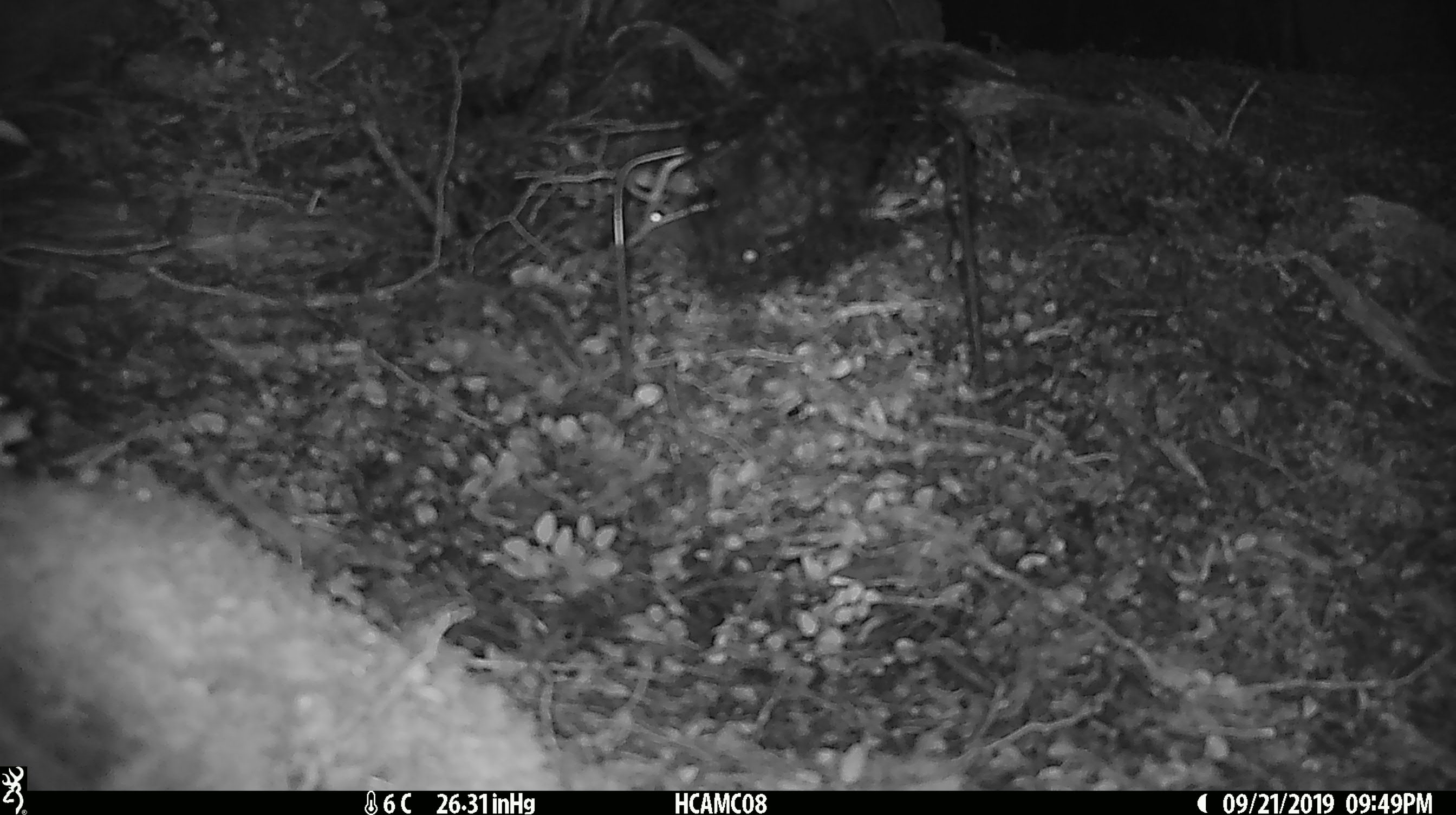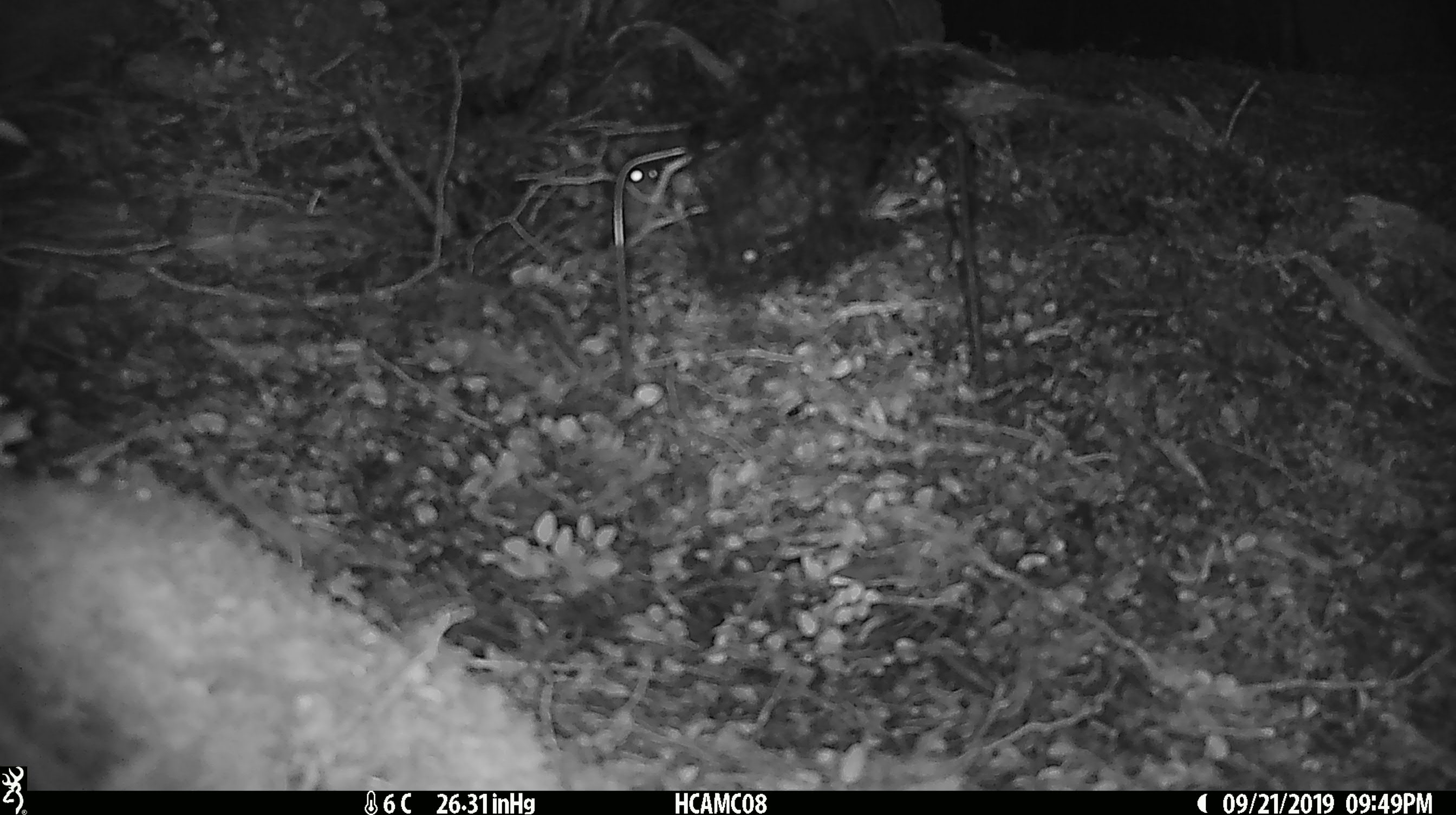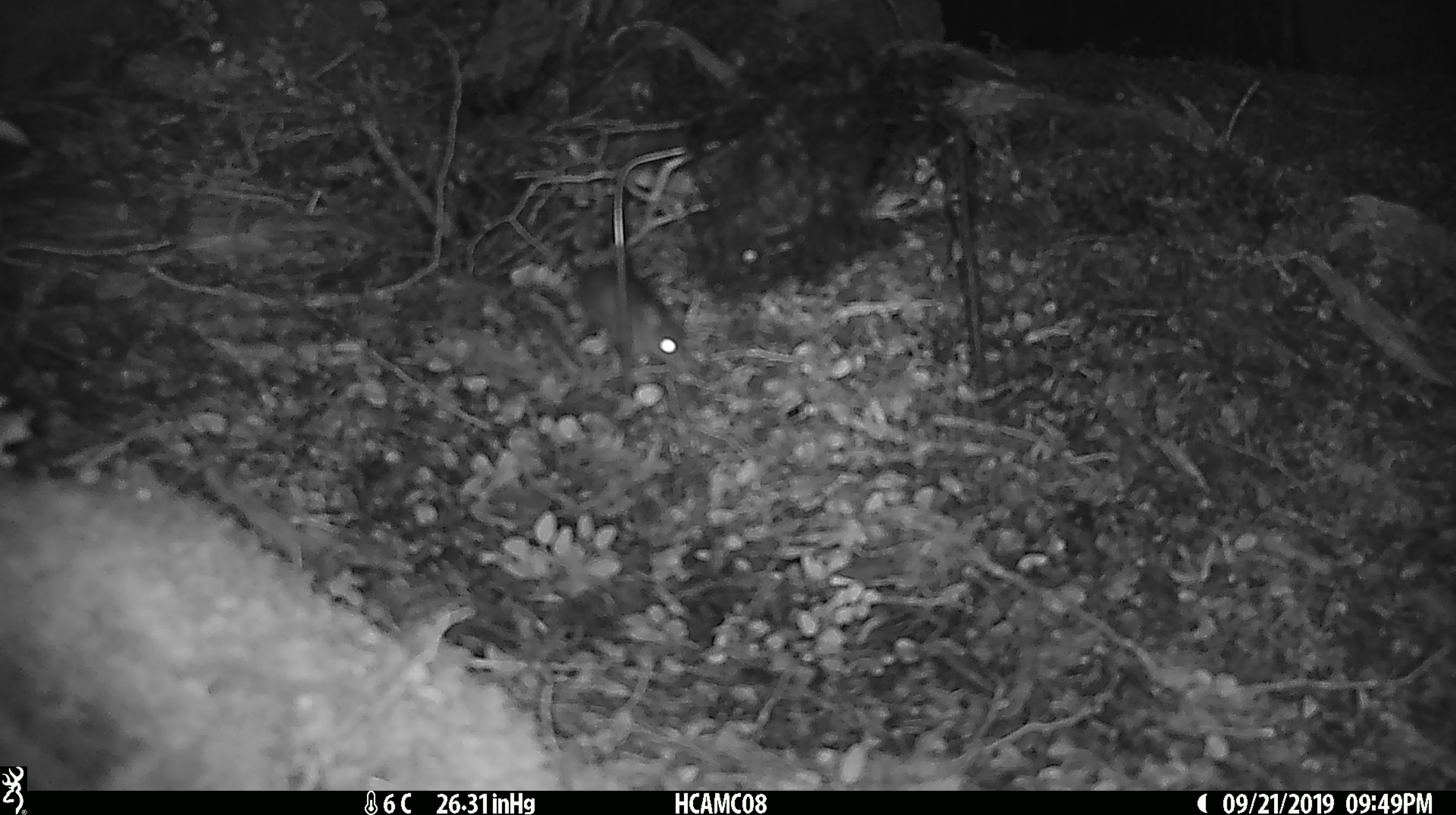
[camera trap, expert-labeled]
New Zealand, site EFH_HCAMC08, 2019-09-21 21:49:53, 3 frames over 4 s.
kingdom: Animalia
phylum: Chordata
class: Mammalia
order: Rodentia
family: Muridae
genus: Mus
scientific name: Mus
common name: mouse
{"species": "mouse (Mus)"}